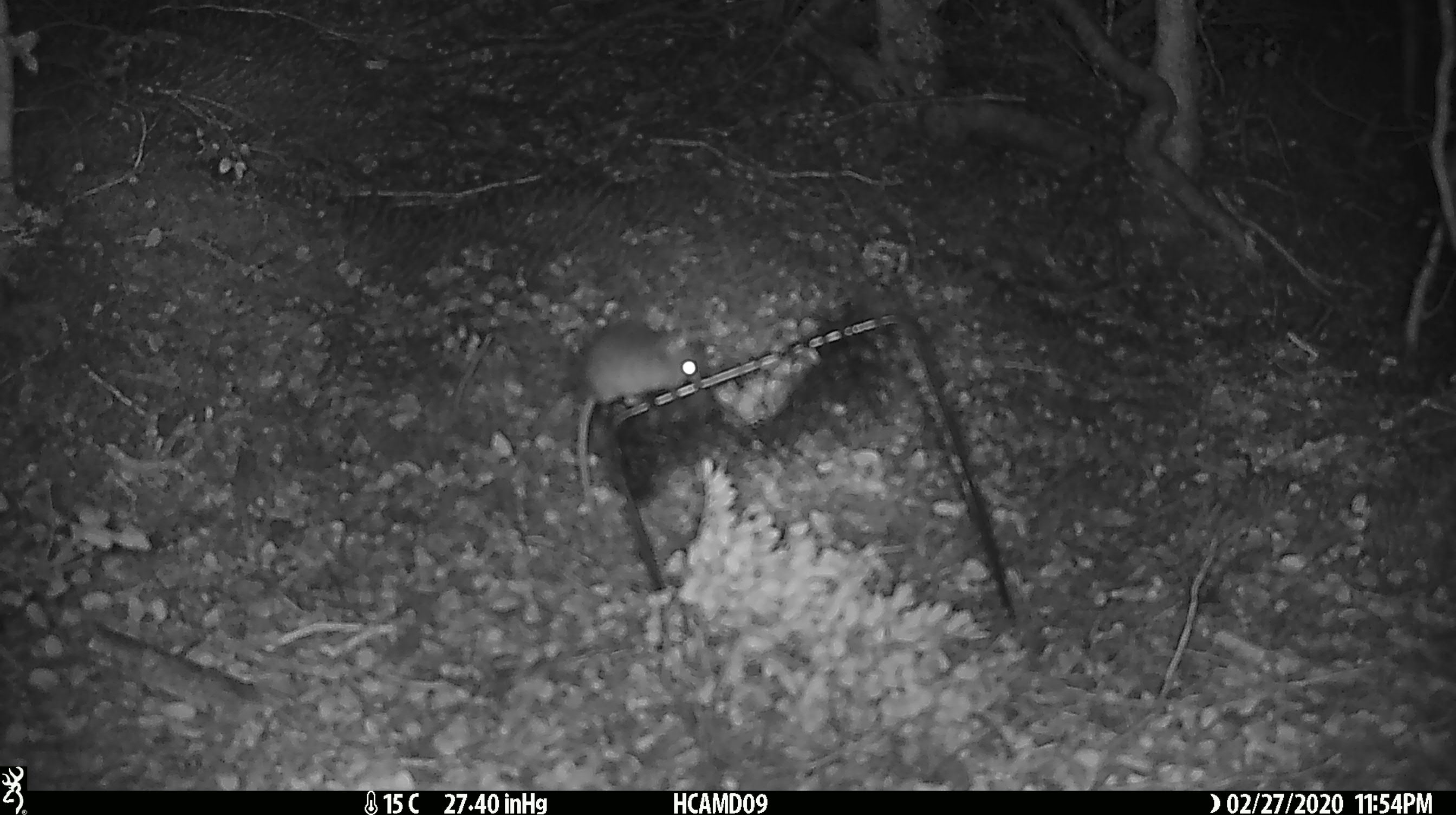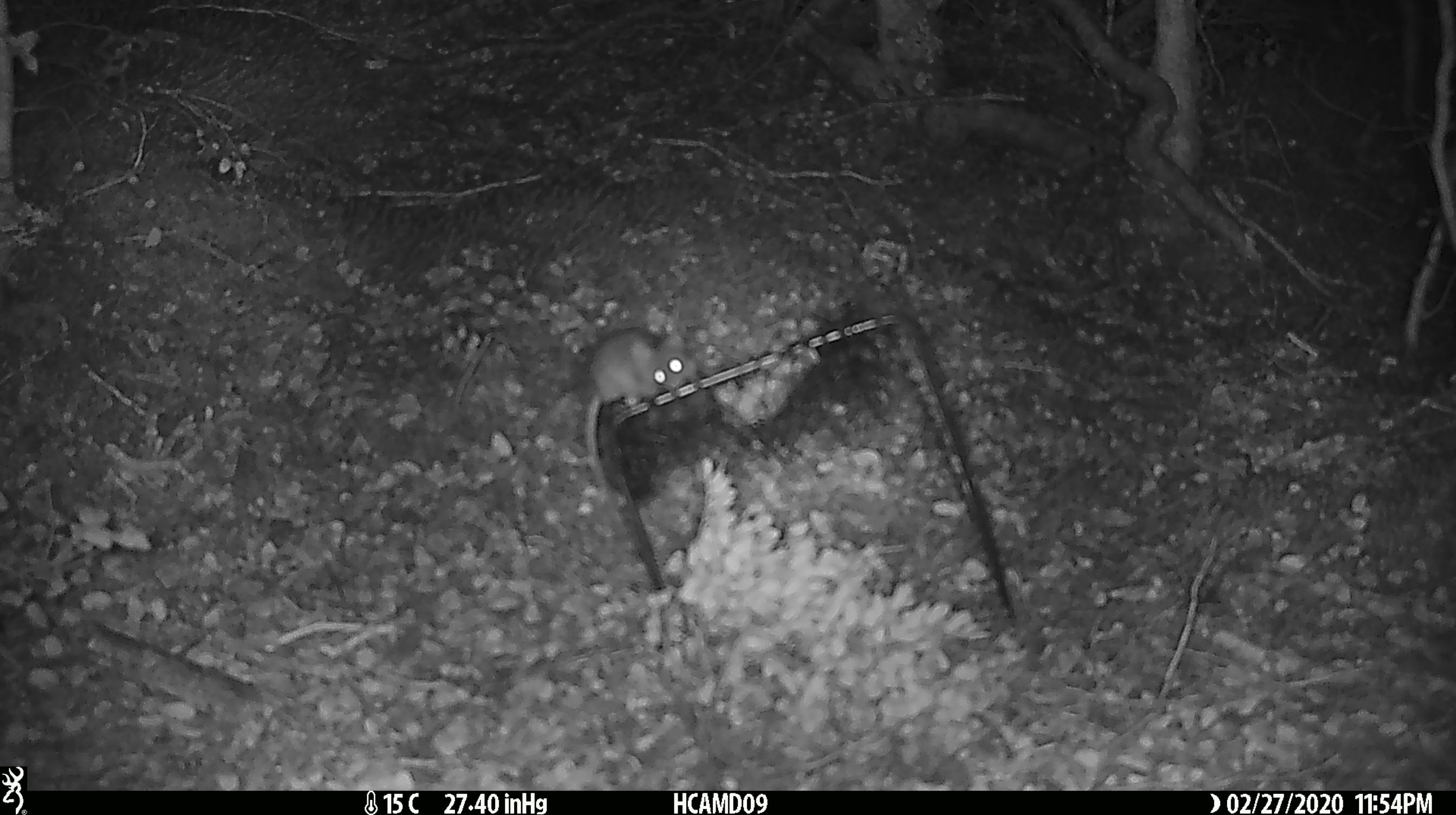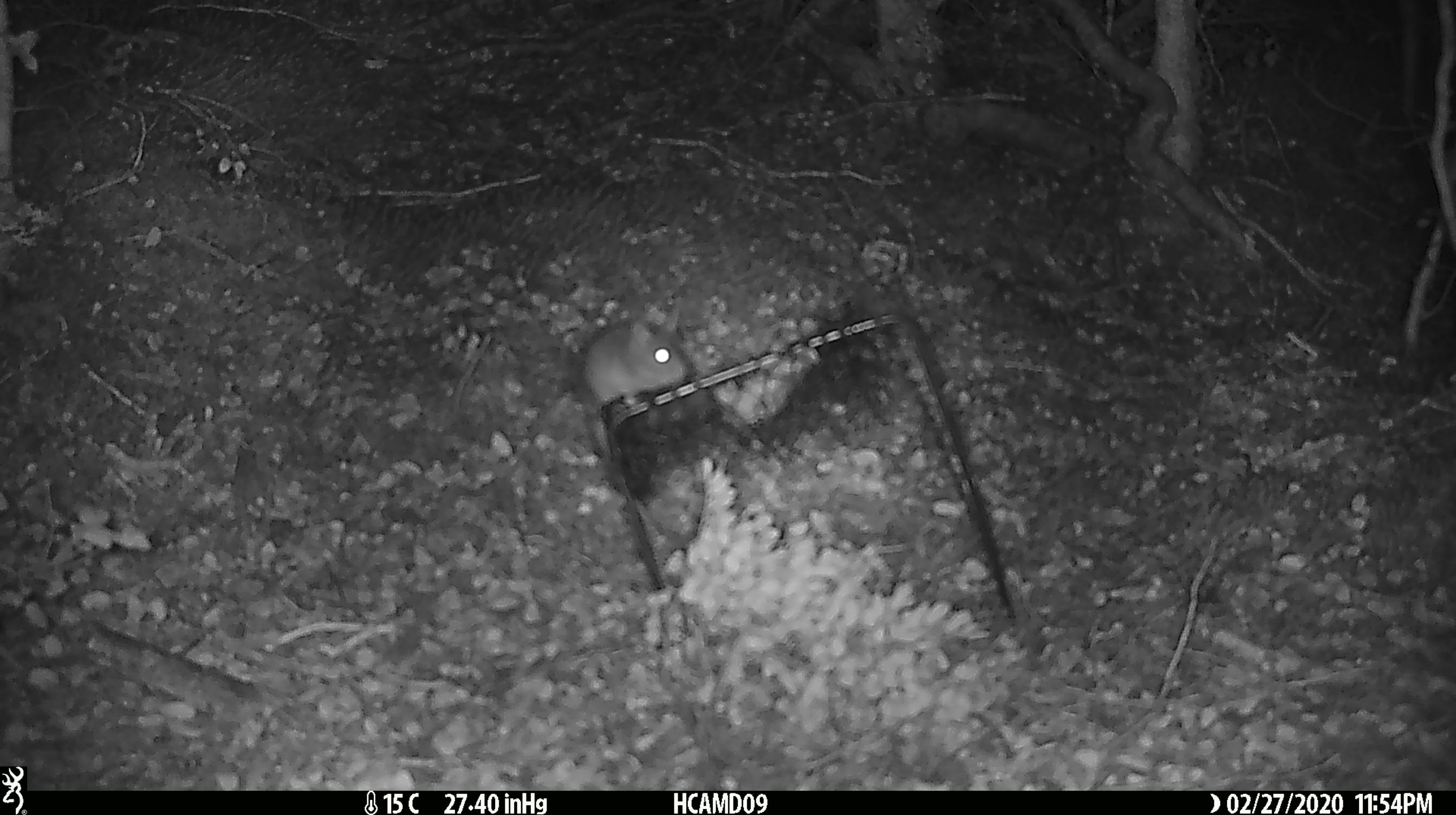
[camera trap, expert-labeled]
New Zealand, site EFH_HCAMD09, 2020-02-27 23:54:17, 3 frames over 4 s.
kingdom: Animalia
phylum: Chordata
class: Mammalia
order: Rodentia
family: Muridae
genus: Mus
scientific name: Mus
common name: mouse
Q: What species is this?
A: Mouse (Mus).